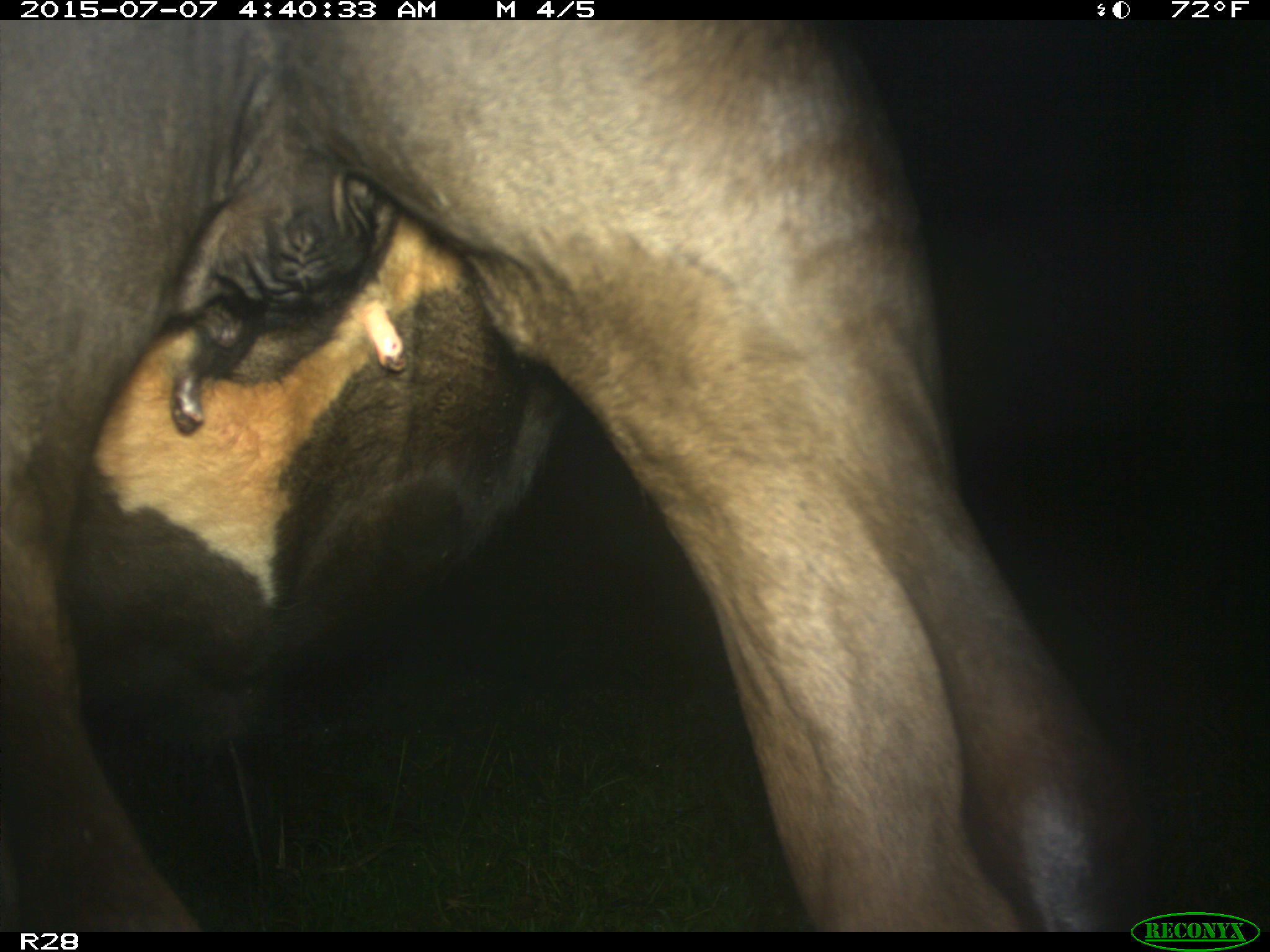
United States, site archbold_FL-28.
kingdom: Animalia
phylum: Chordata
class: Mammalia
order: Artiodactyla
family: Bovidae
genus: Bos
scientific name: Bos taurus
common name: domestic cow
Bos taurus (domestic cow).